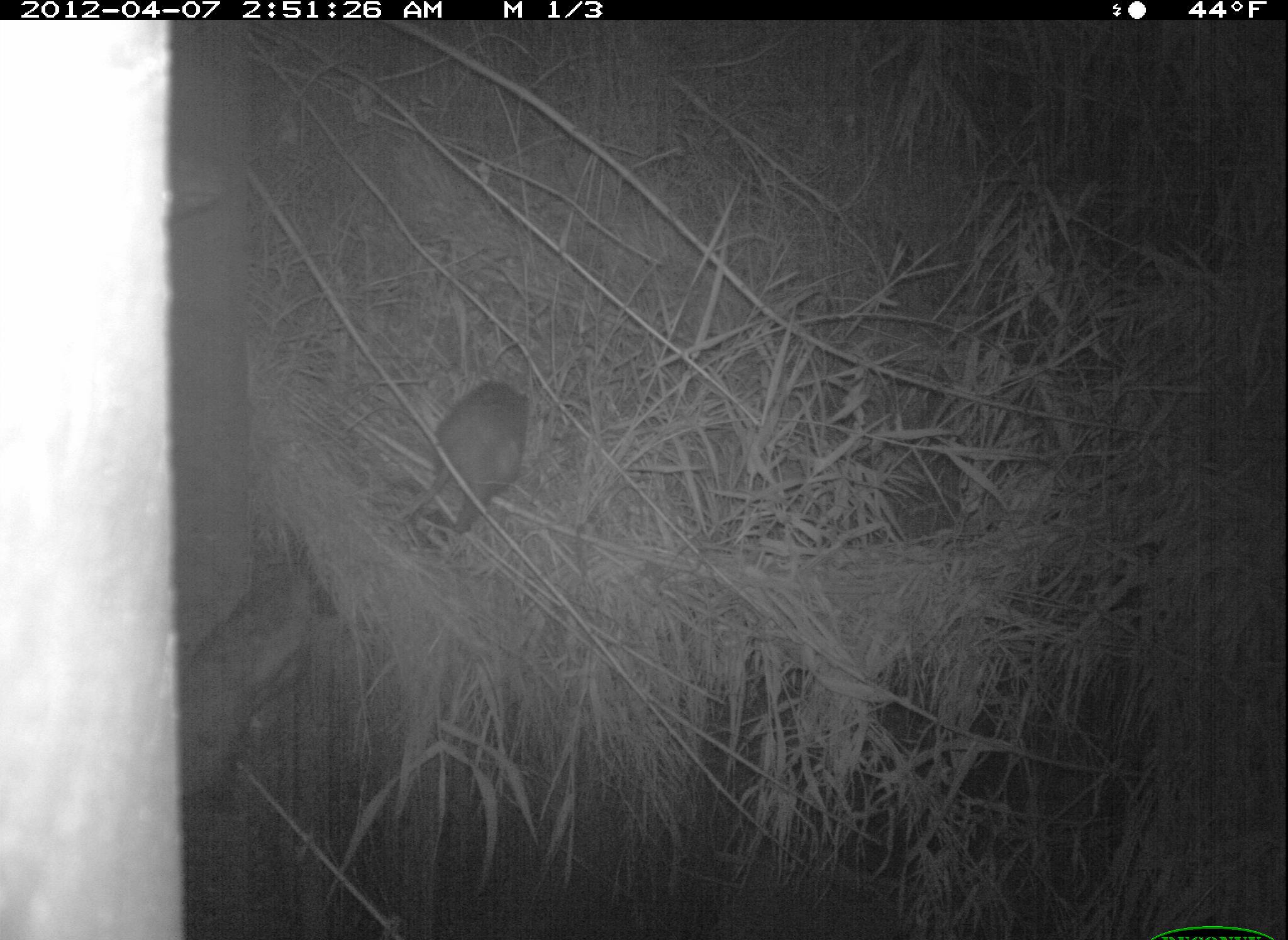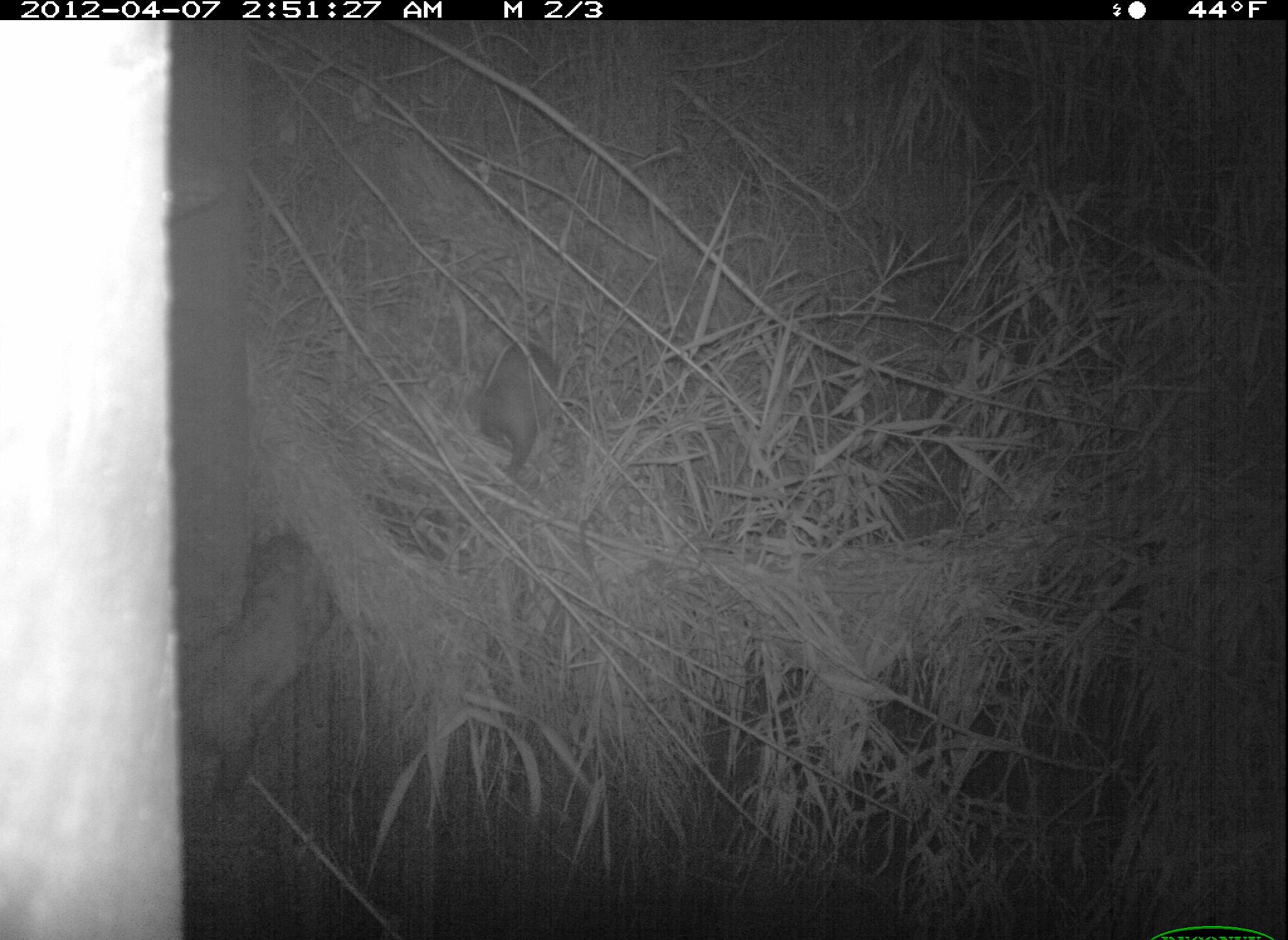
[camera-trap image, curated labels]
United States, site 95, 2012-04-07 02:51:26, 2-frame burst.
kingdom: Animalia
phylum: Chordata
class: Mammalia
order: Didelphimorphia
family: Didelphidae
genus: Didelphis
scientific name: Didelphis virginiana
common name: virginia opossum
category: opossum